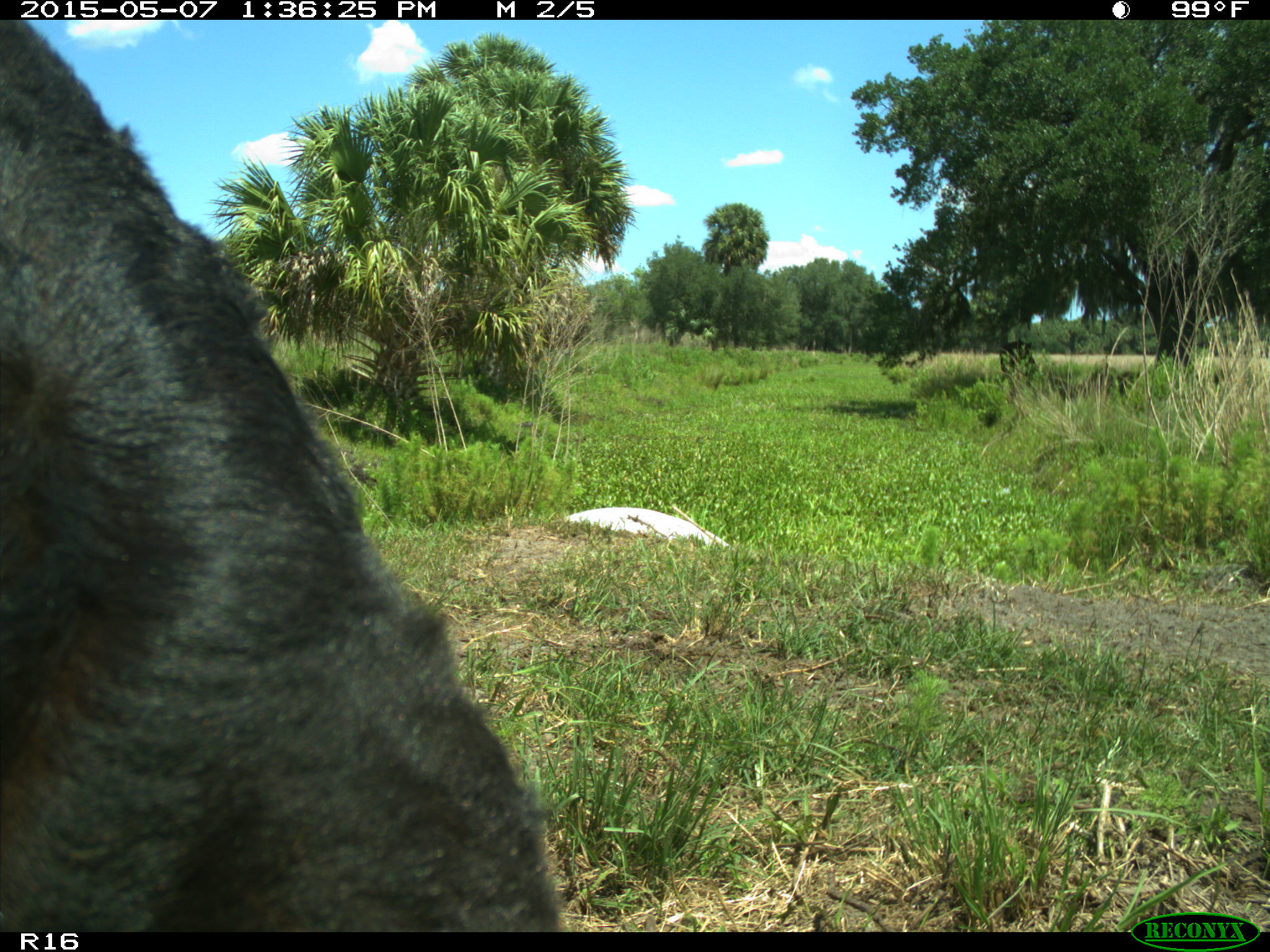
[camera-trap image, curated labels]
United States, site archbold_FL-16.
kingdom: Animalia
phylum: Chordata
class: Mammalia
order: Artiodactyla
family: Bovidae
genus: Bos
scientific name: Bos taurus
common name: domestic cow